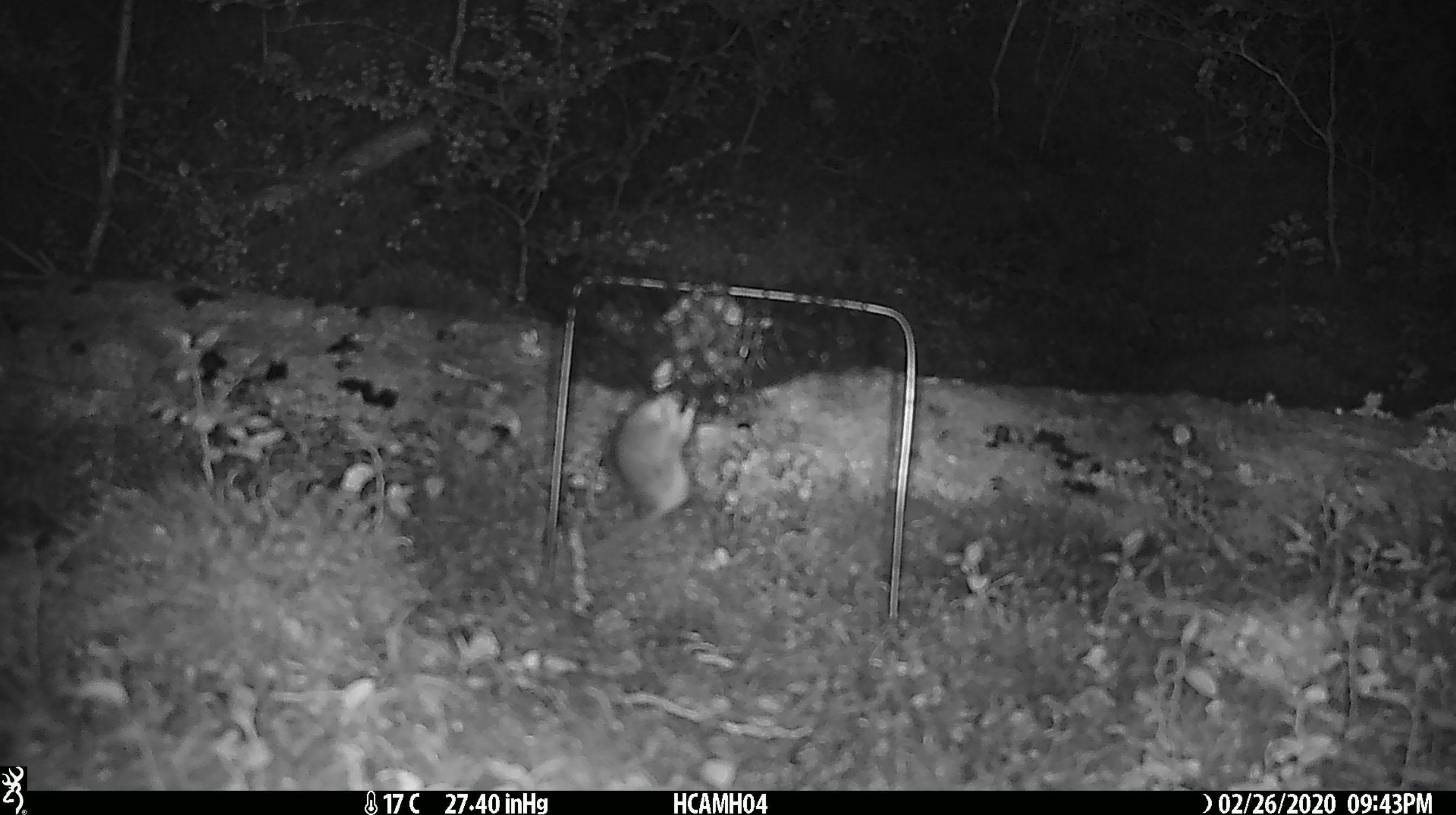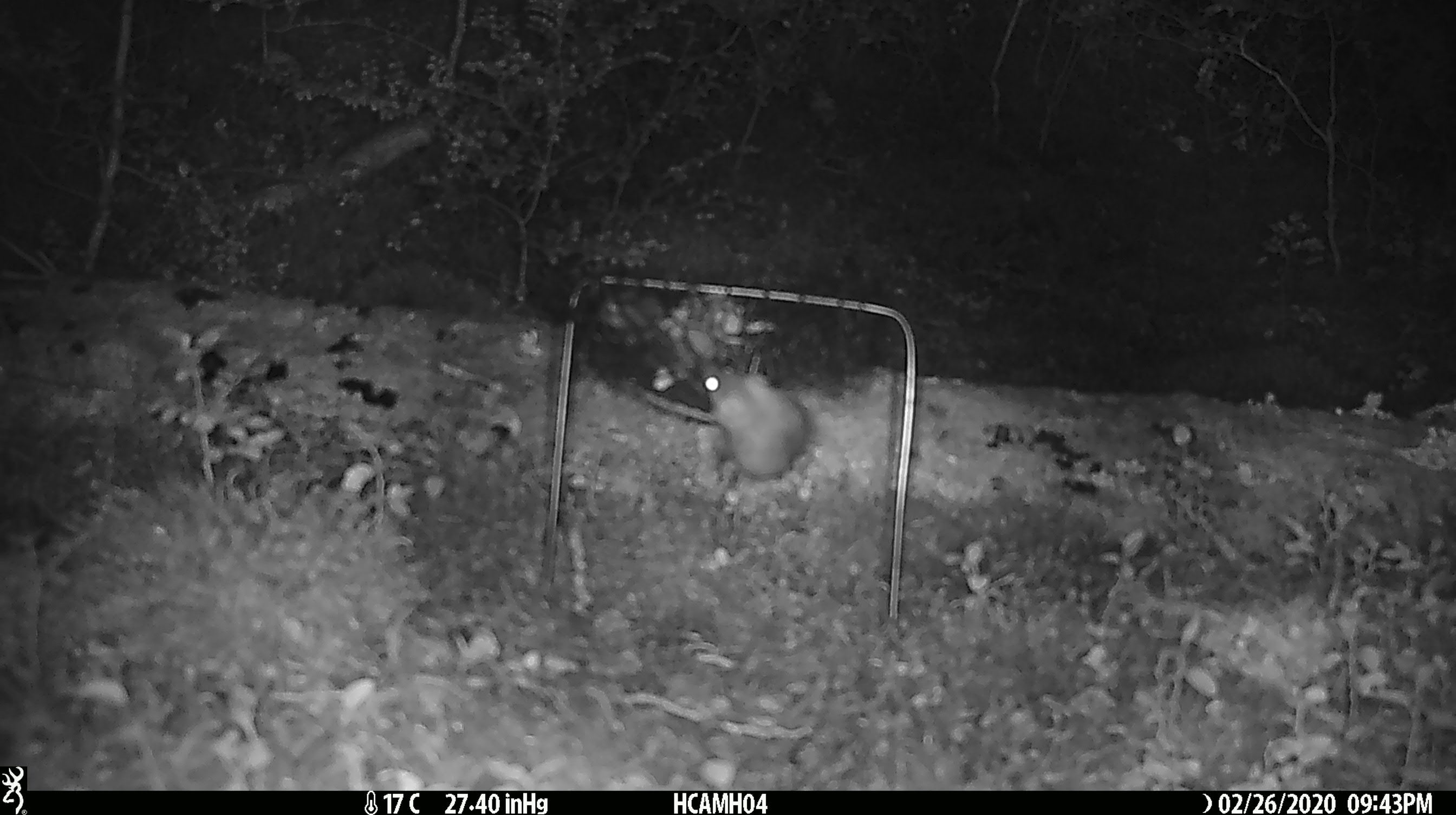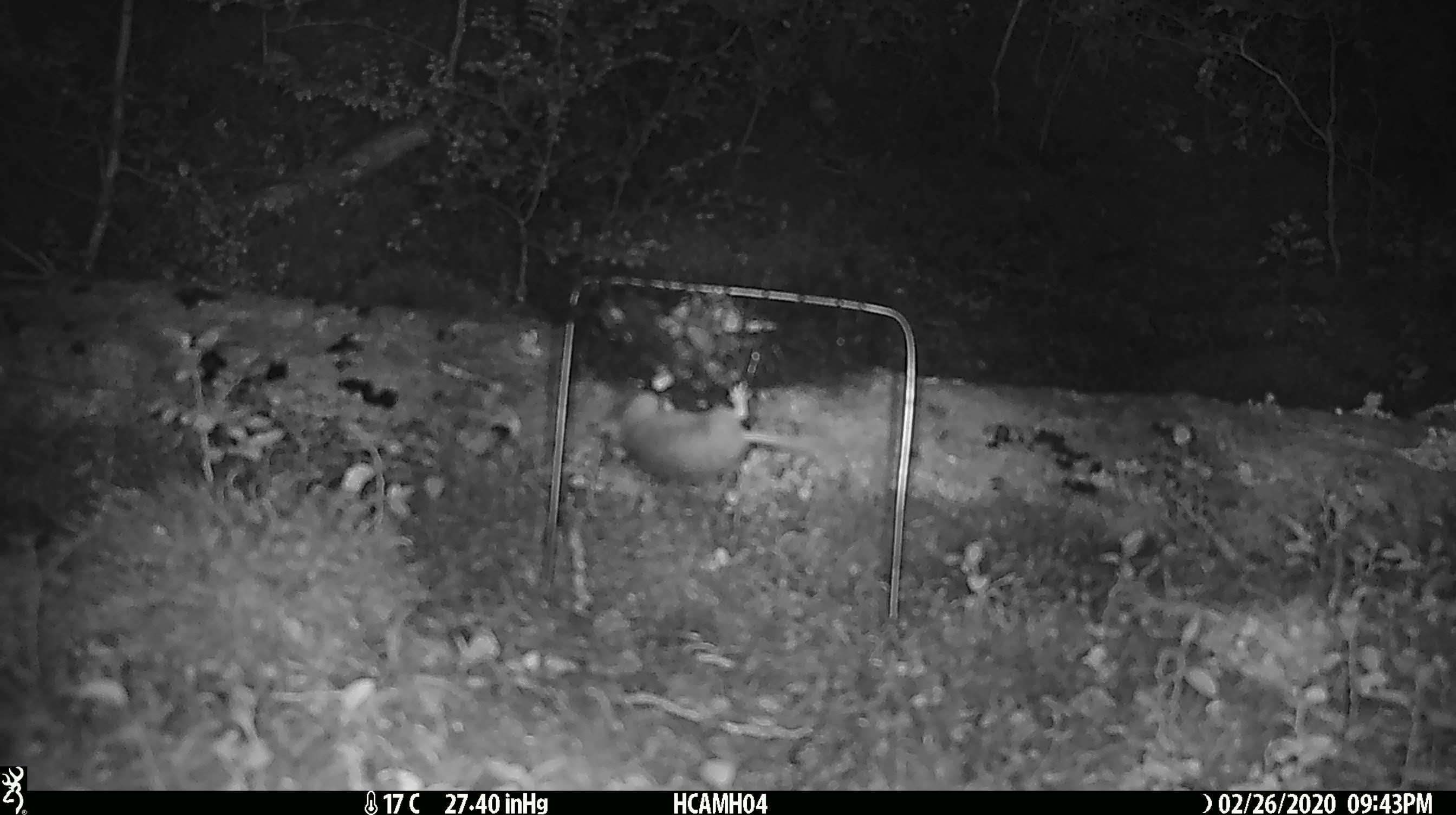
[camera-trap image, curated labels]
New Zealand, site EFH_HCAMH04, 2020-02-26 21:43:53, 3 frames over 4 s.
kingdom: Animalia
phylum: Chordata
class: Mammalia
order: Rodentia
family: Muridae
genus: Mus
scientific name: Mus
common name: mouse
Mouse (Mus).